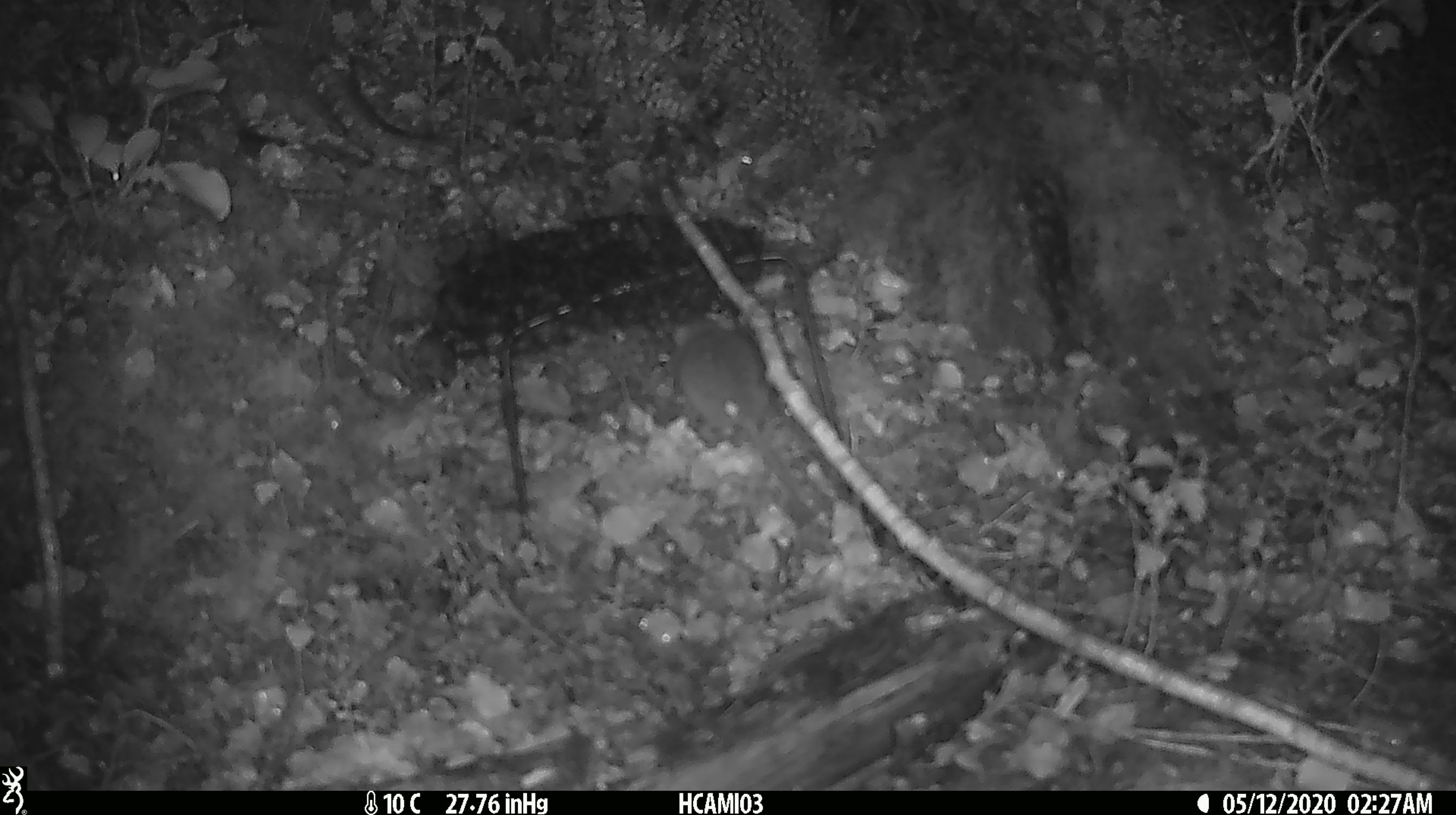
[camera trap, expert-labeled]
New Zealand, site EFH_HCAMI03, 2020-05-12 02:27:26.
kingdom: Animalia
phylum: Chordata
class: Mammalia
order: Rodentia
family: Muridae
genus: Mus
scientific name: Mus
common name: mouse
Mouse (Mus).